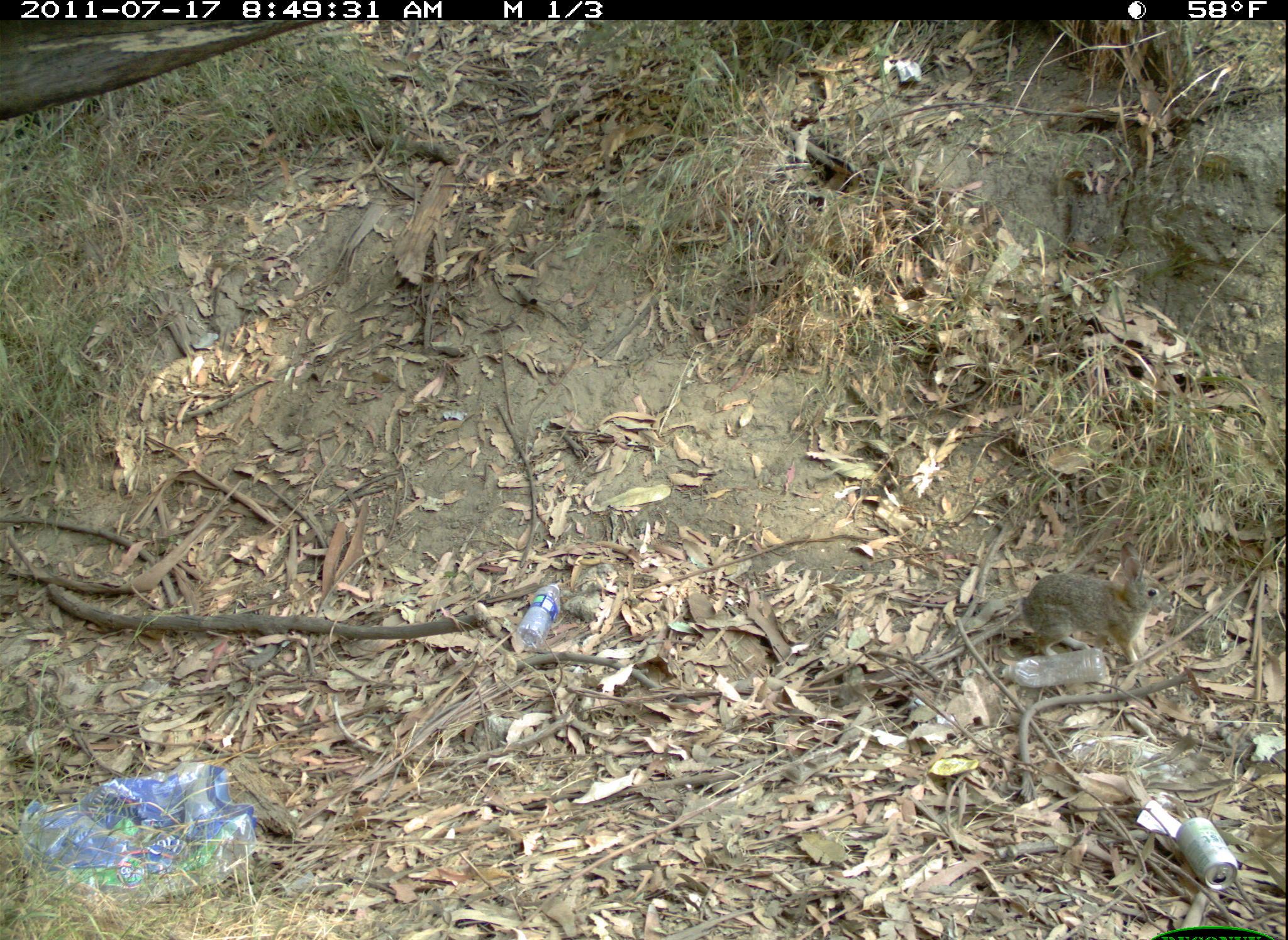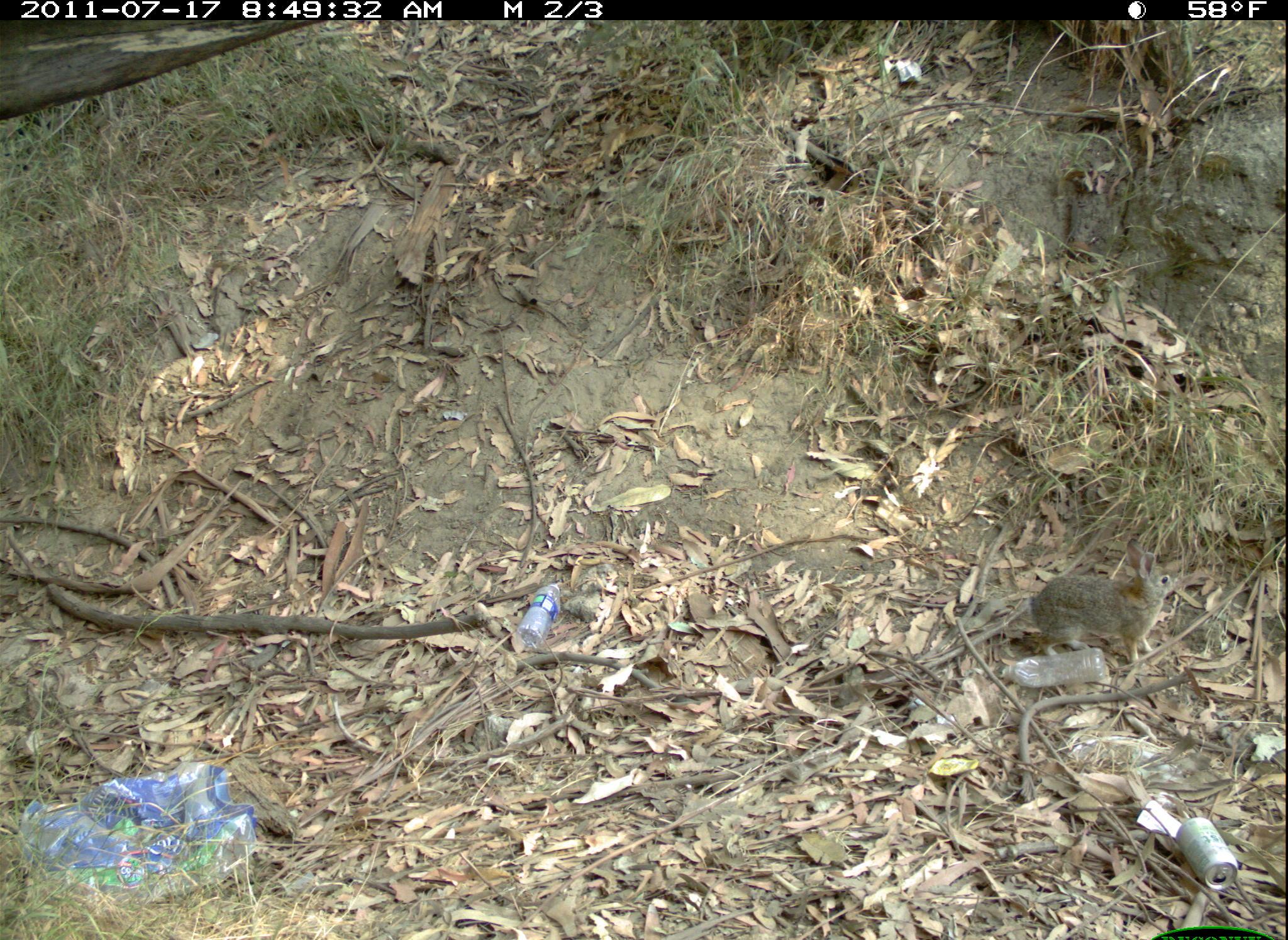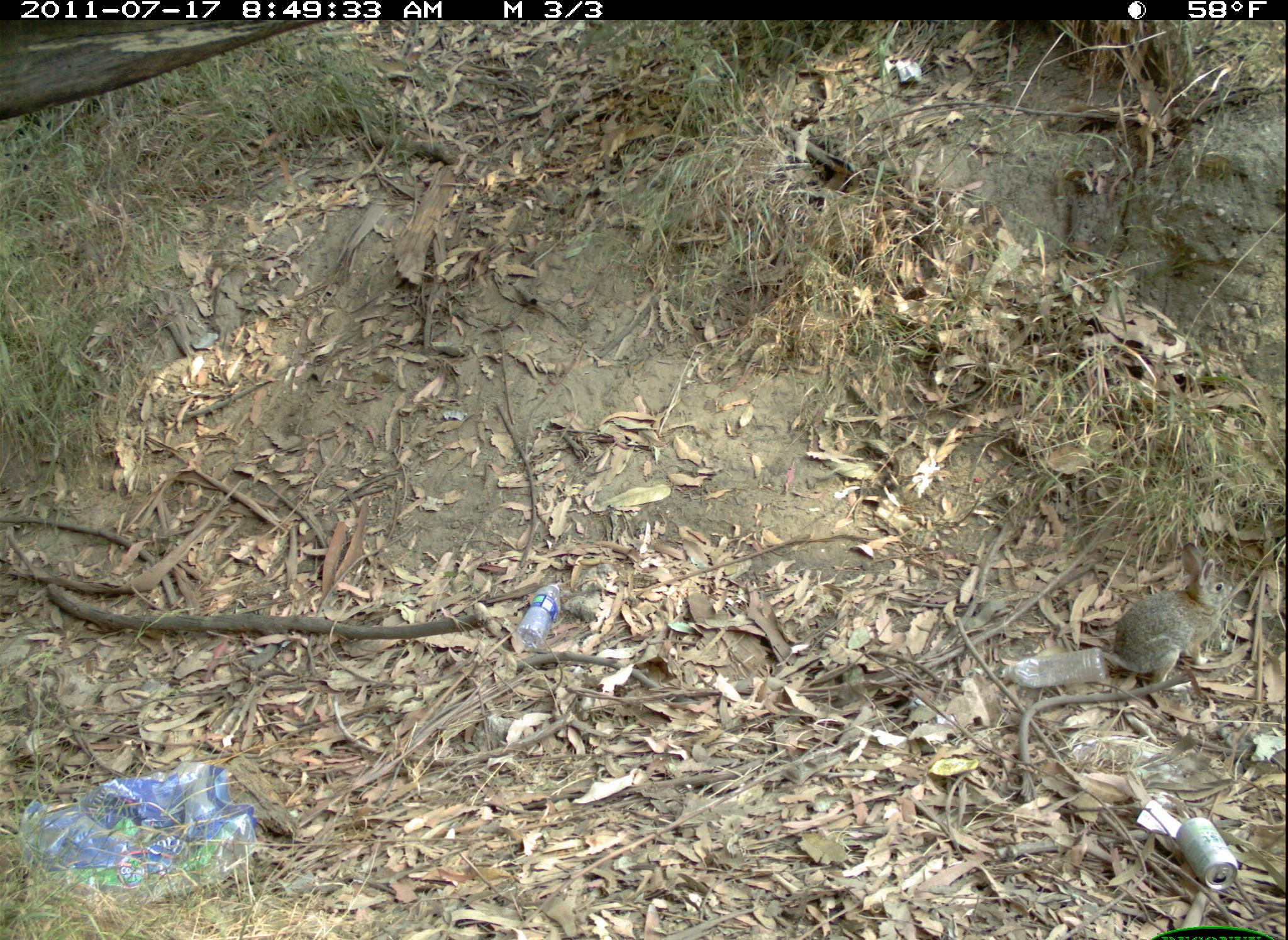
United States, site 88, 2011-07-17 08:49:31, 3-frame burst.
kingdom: Animalia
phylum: Chordata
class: Mammalia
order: Lagomorpha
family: Leporidae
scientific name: Leporidae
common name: rabbits and hares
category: rabbit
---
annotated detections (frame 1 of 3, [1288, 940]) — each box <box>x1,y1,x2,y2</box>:
rabbit: <box>1005,532,1185,685</box>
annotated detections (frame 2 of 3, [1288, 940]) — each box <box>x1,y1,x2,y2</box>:
rabbit: <box>1029,532,1199,693</box>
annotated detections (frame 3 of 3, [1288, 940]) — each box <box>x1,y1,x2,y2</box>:
rabbit: <box>1103,546,1241,691</box>